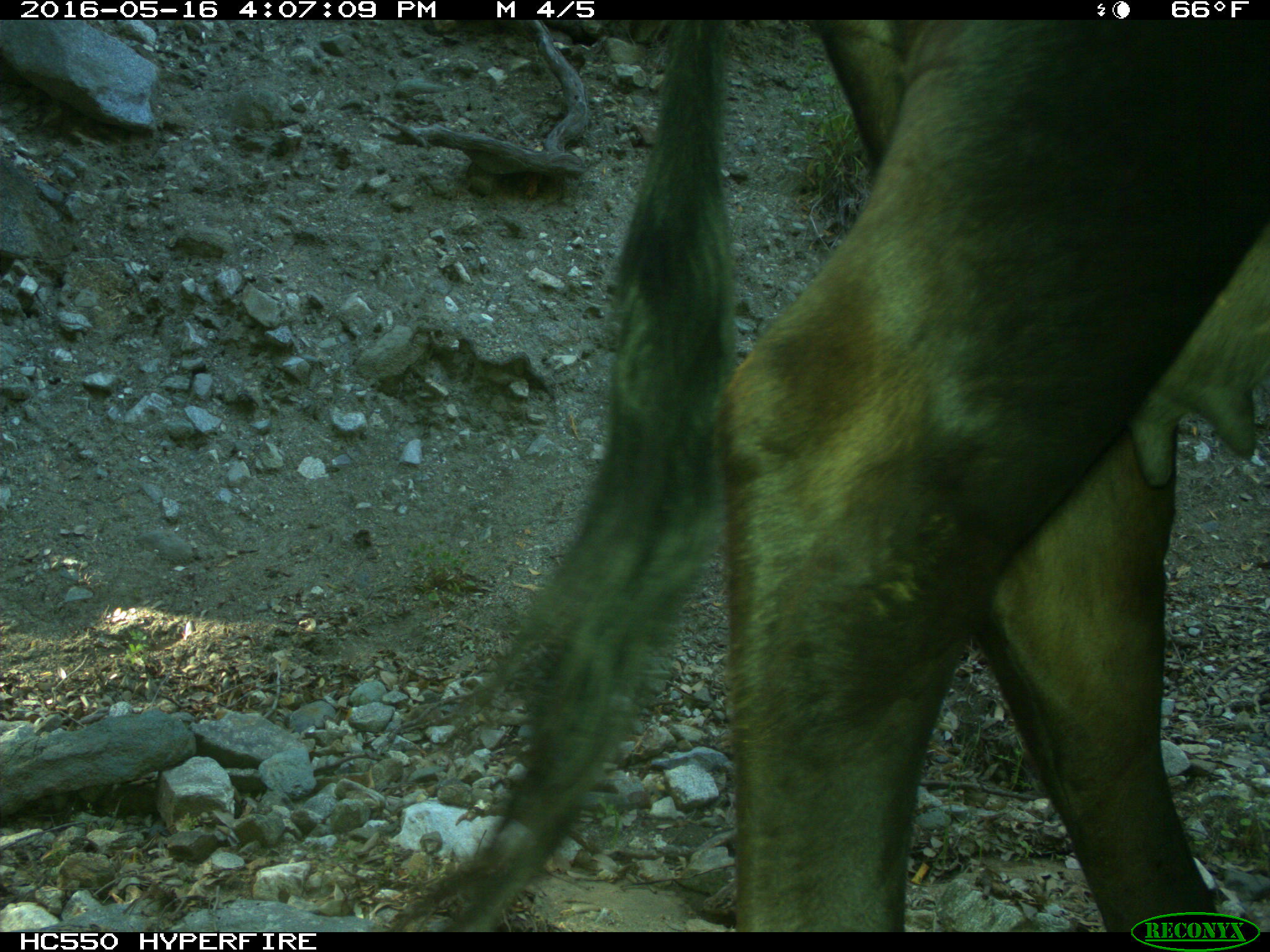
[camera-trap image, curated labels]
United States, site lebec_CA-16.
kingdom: Animalia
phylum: Chordata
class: Mammalia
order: Artiodactyla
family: Bovidae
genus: Bos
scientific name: Bos taurus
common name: domestic cow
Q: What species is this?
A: Bos taurus (domestic cow).